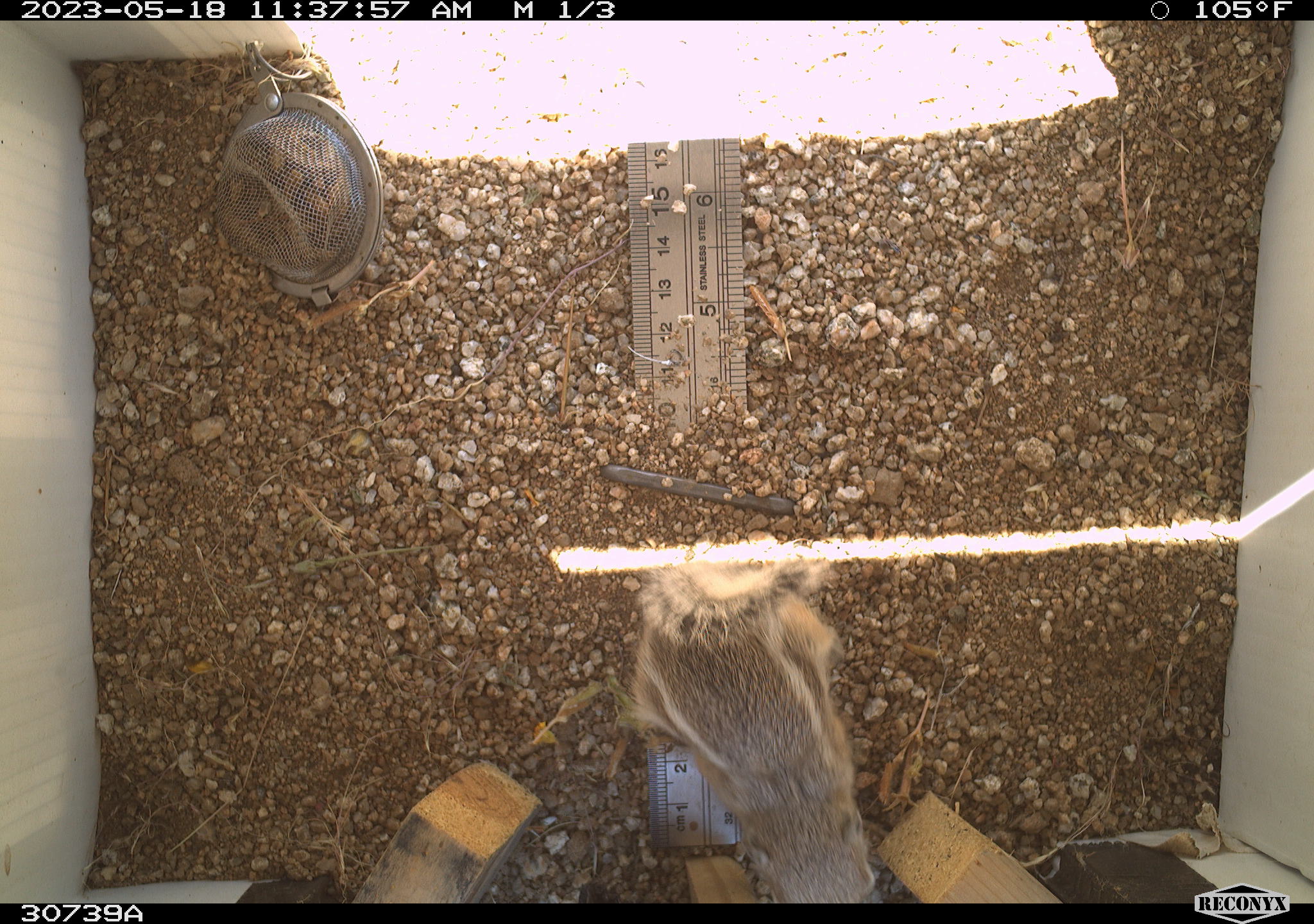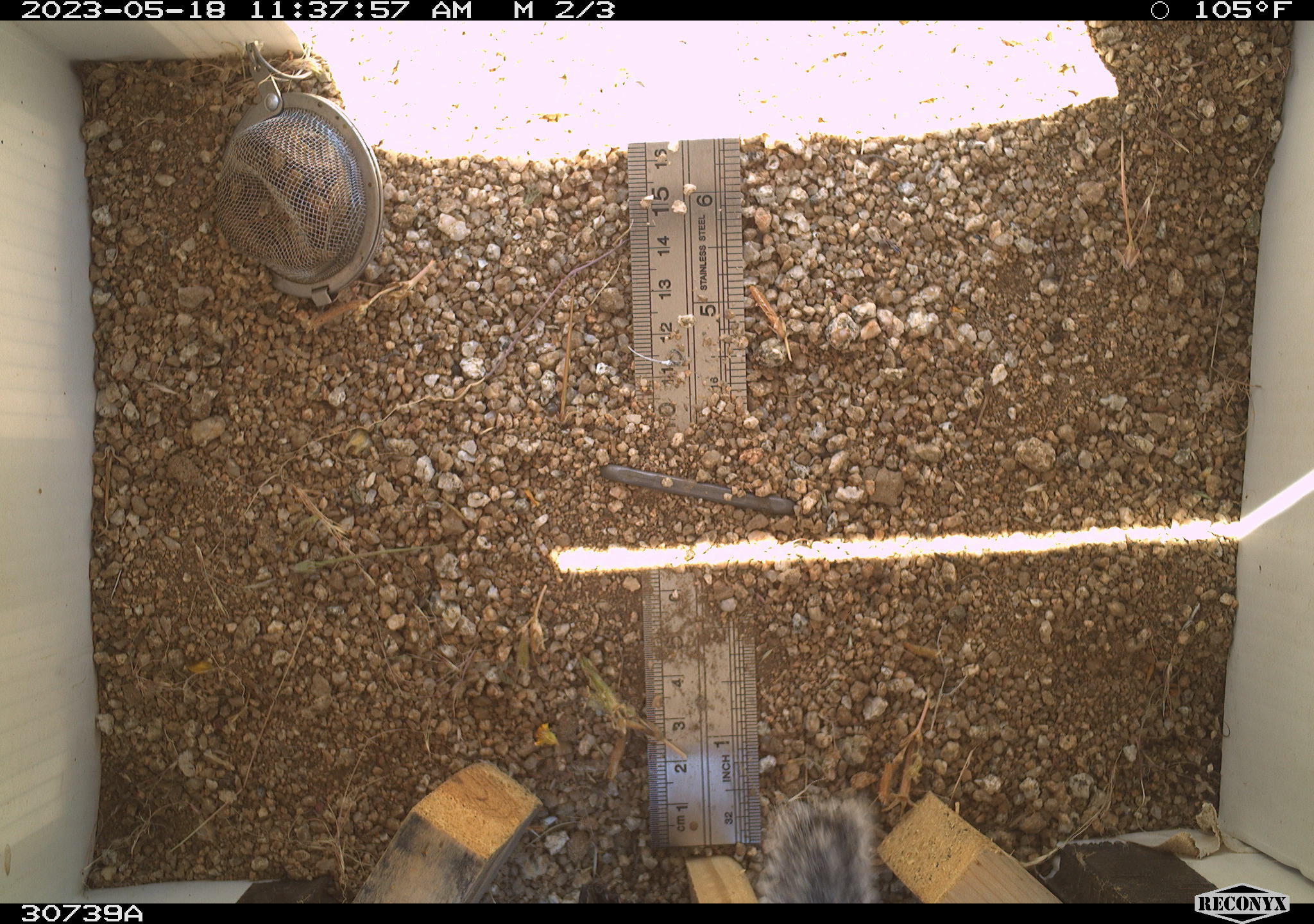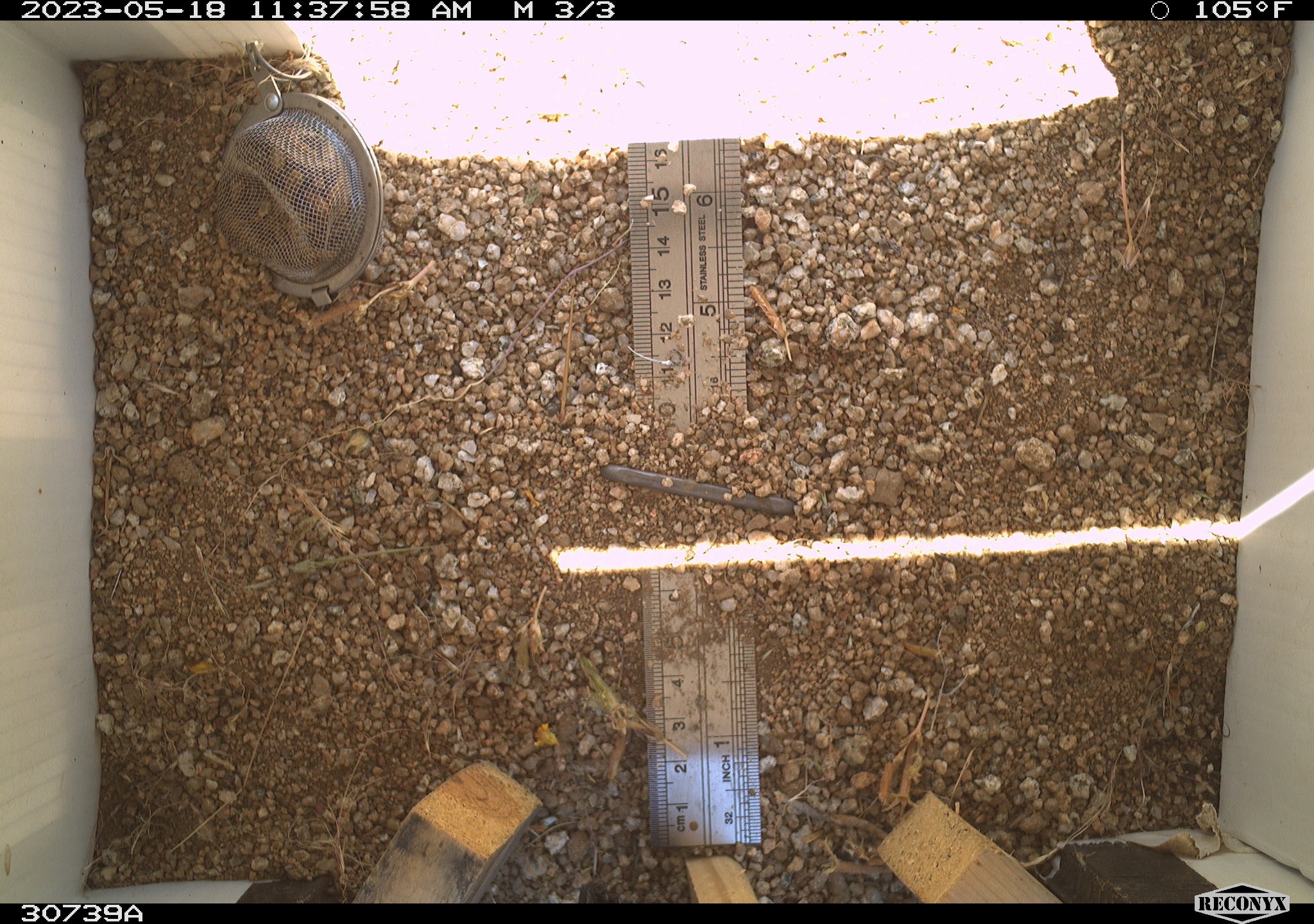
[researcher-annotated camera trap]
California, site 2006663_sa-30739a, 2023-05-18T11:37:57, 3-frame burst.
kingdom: Animalia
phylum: Chordata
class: Mammalia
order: Rodentia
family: Sciuridae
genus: Ammospermophilus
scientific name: Ammospermophilus leucurus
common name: white-tailed antelope squirrel